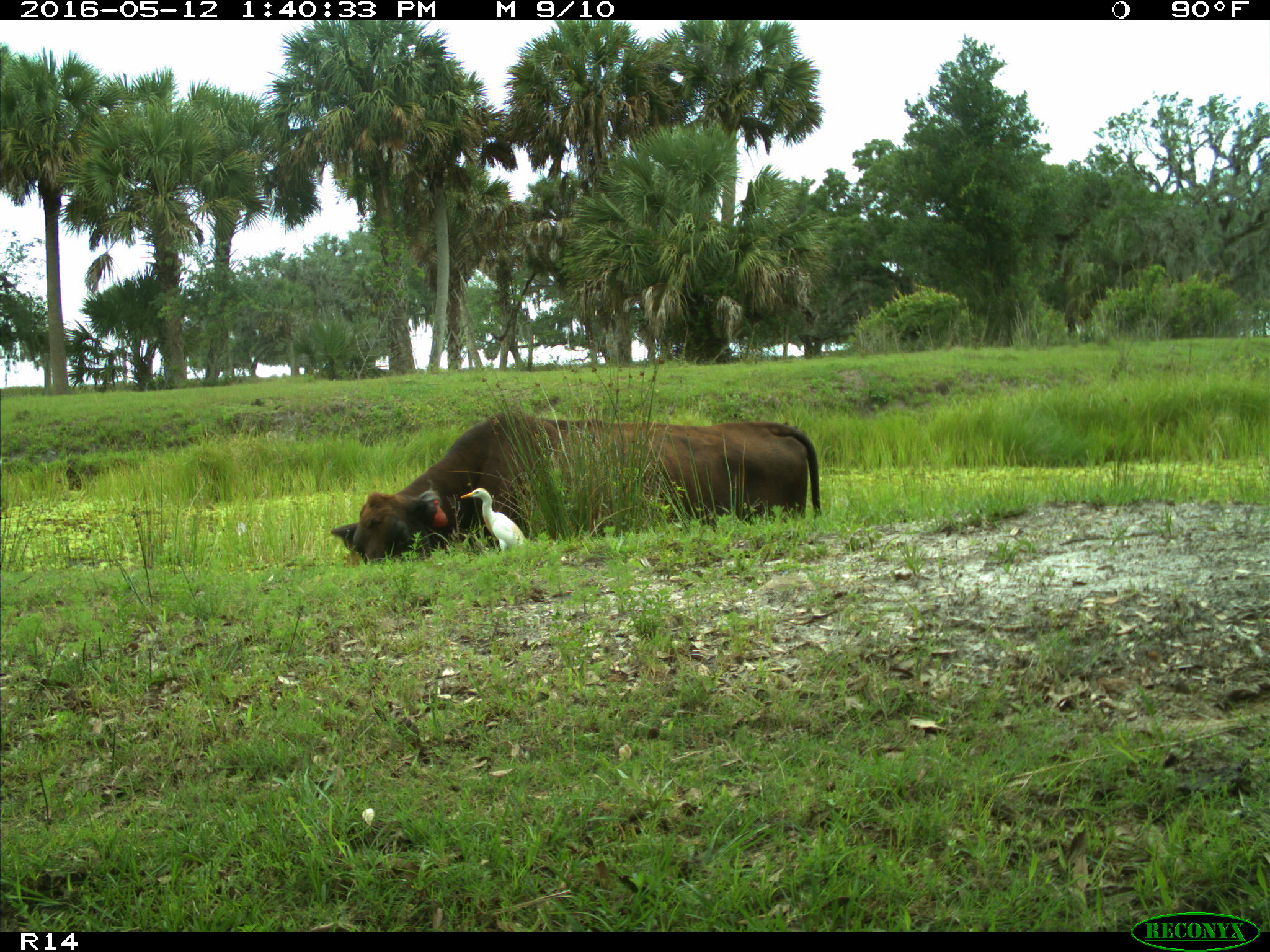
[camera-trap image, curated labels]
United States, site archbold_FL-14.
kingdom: Animalia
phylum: Chordata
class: Mammalia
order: Artiodactyla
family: Bovidae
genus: Bos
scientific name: Bos taurus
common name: domestic cow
Bos taurus (domestic cow).